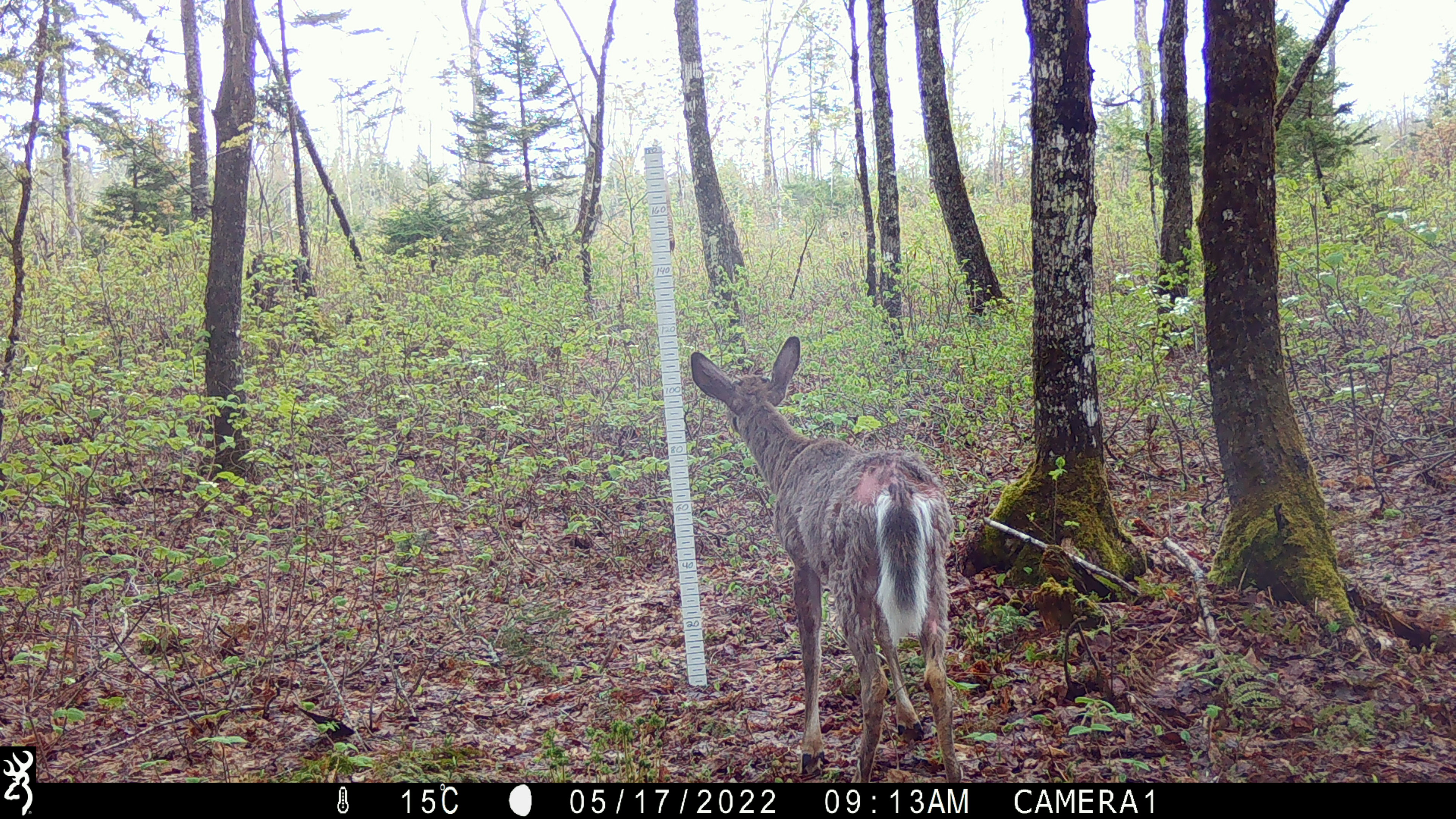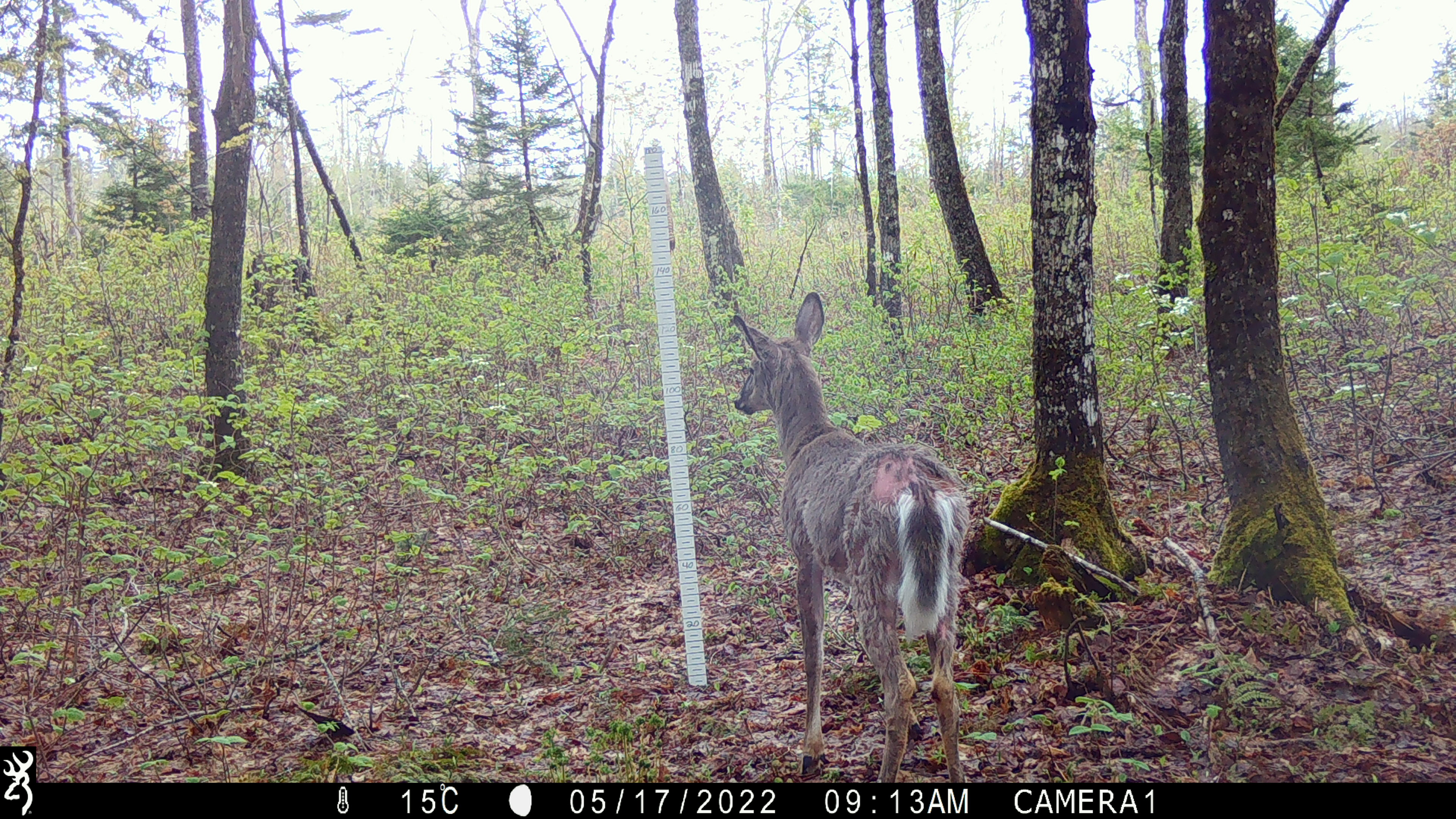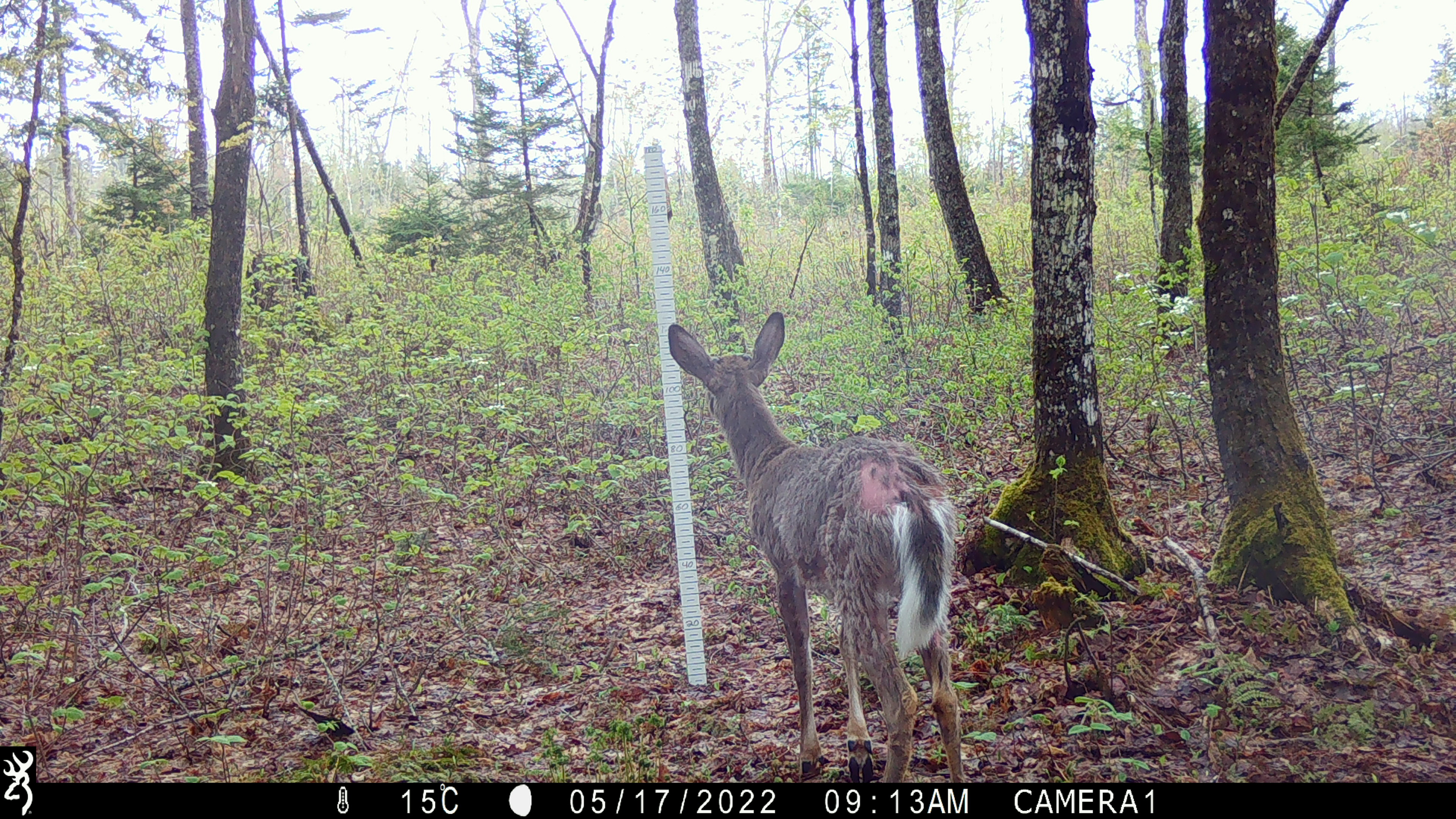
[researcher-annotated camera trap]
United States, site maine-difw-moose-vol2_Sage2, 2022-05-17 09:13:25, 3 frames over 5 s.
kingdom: Animalia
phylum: Chordata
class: Mammalia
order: Artiodactyla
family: Cervidae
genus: Odocoileus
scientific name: Odocoileus virginianus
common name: white-tailed deer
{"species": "white-tailed deer (Odocoileus virginianus)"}